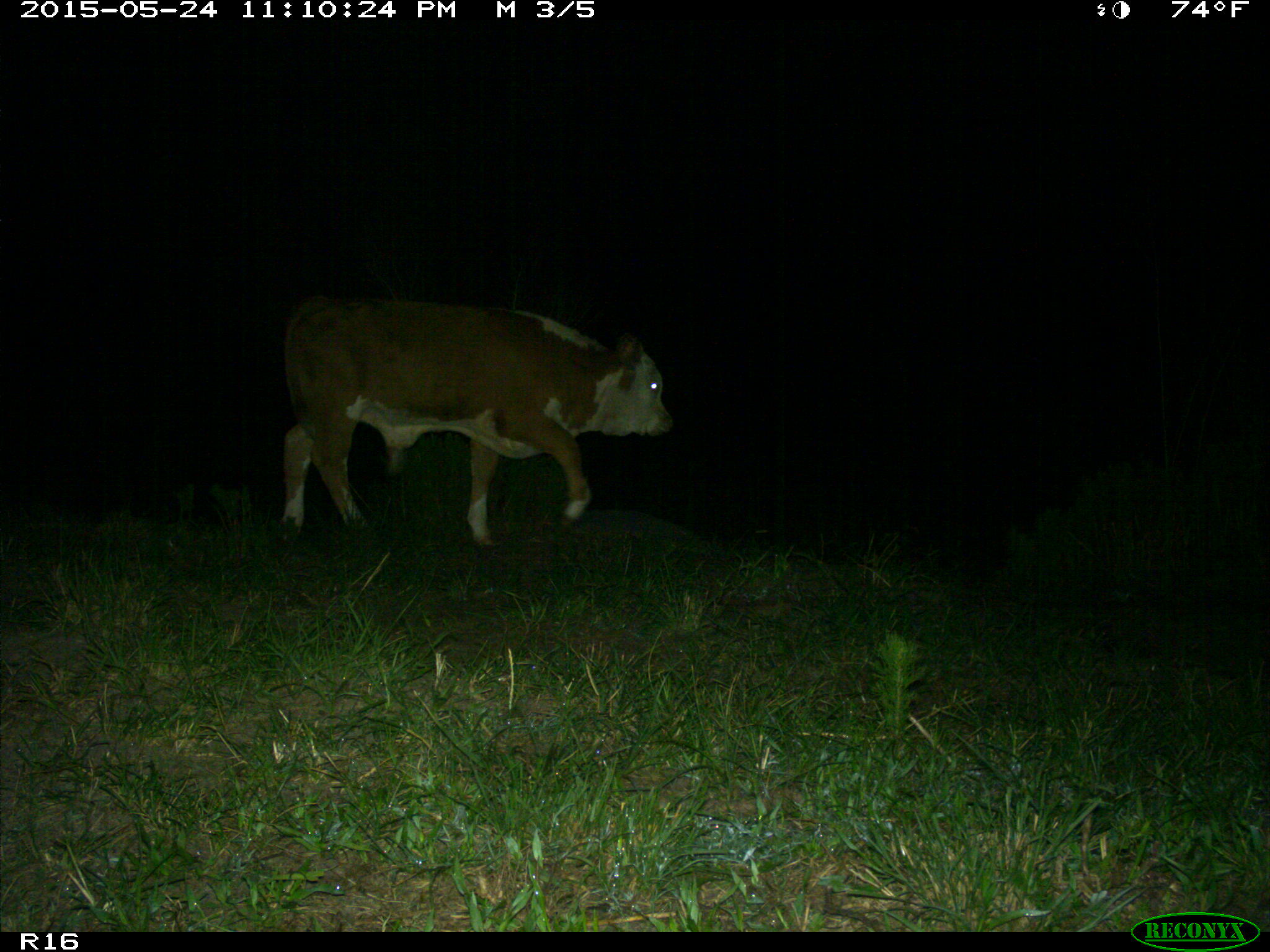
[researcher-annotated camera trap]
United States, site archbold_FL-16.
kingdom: Animalia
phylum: Chordata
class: Mammalia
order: Artiodactyla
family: Bovidae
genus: Bos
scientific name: Bos taurus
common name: domestic cow